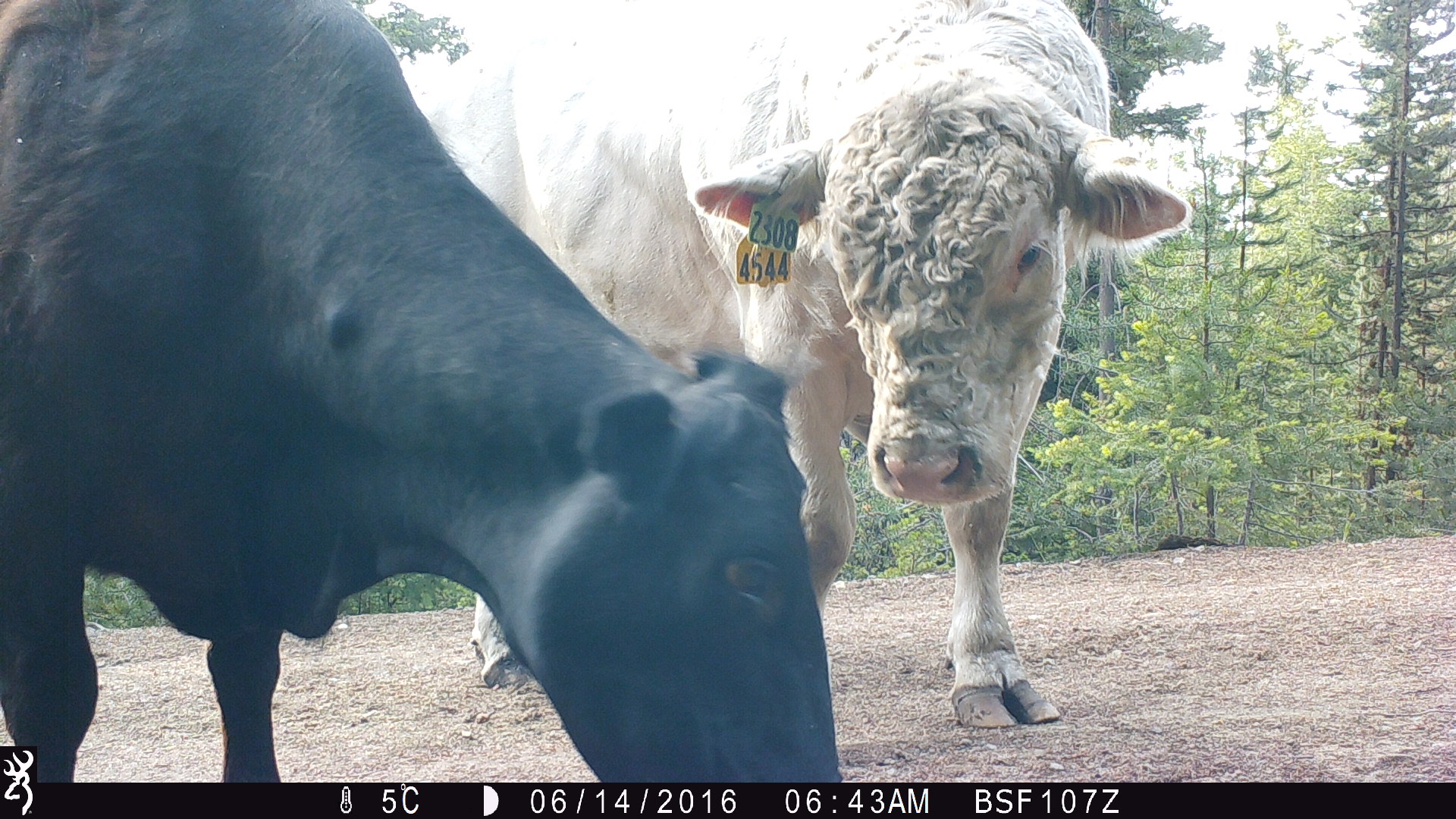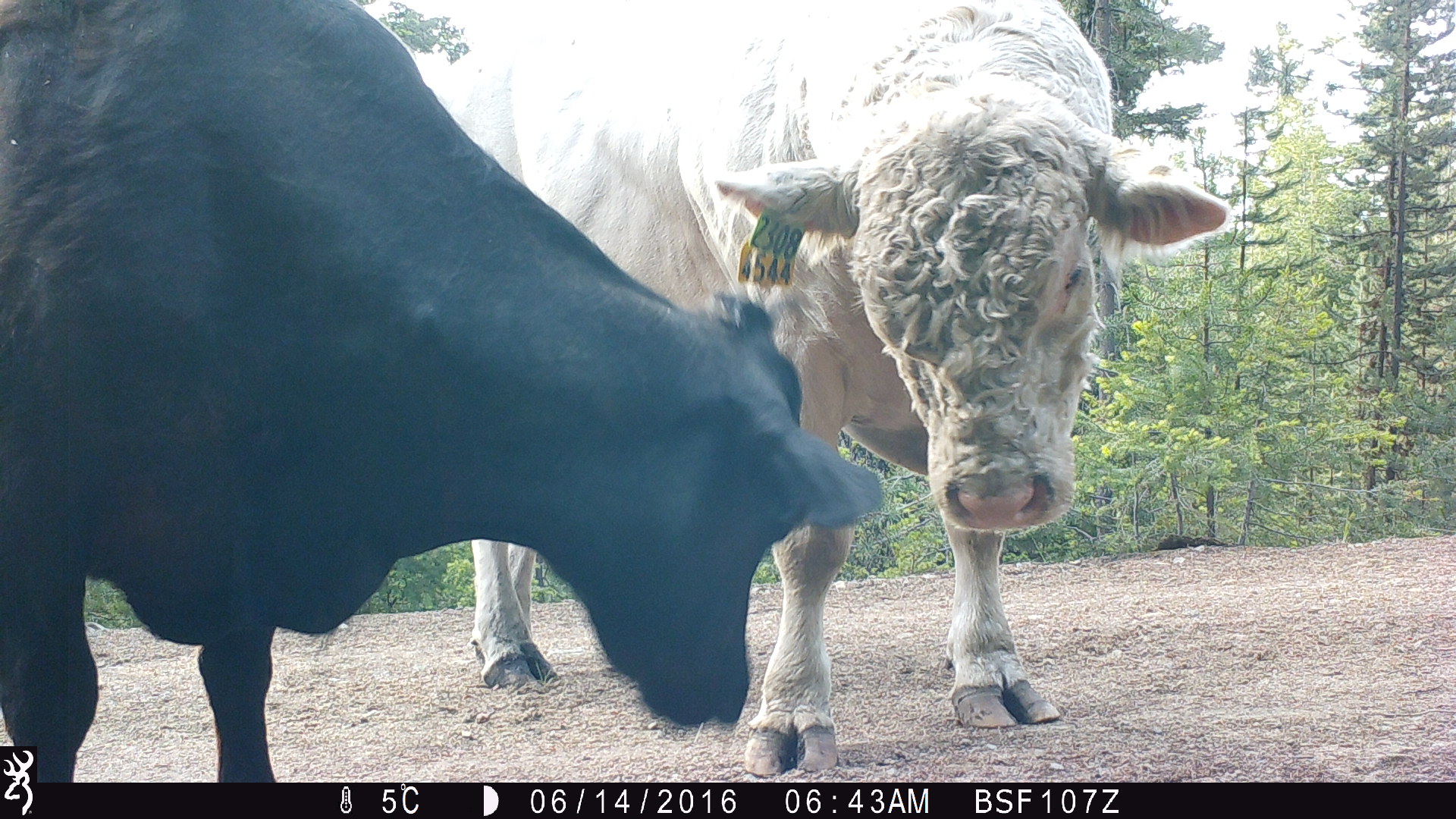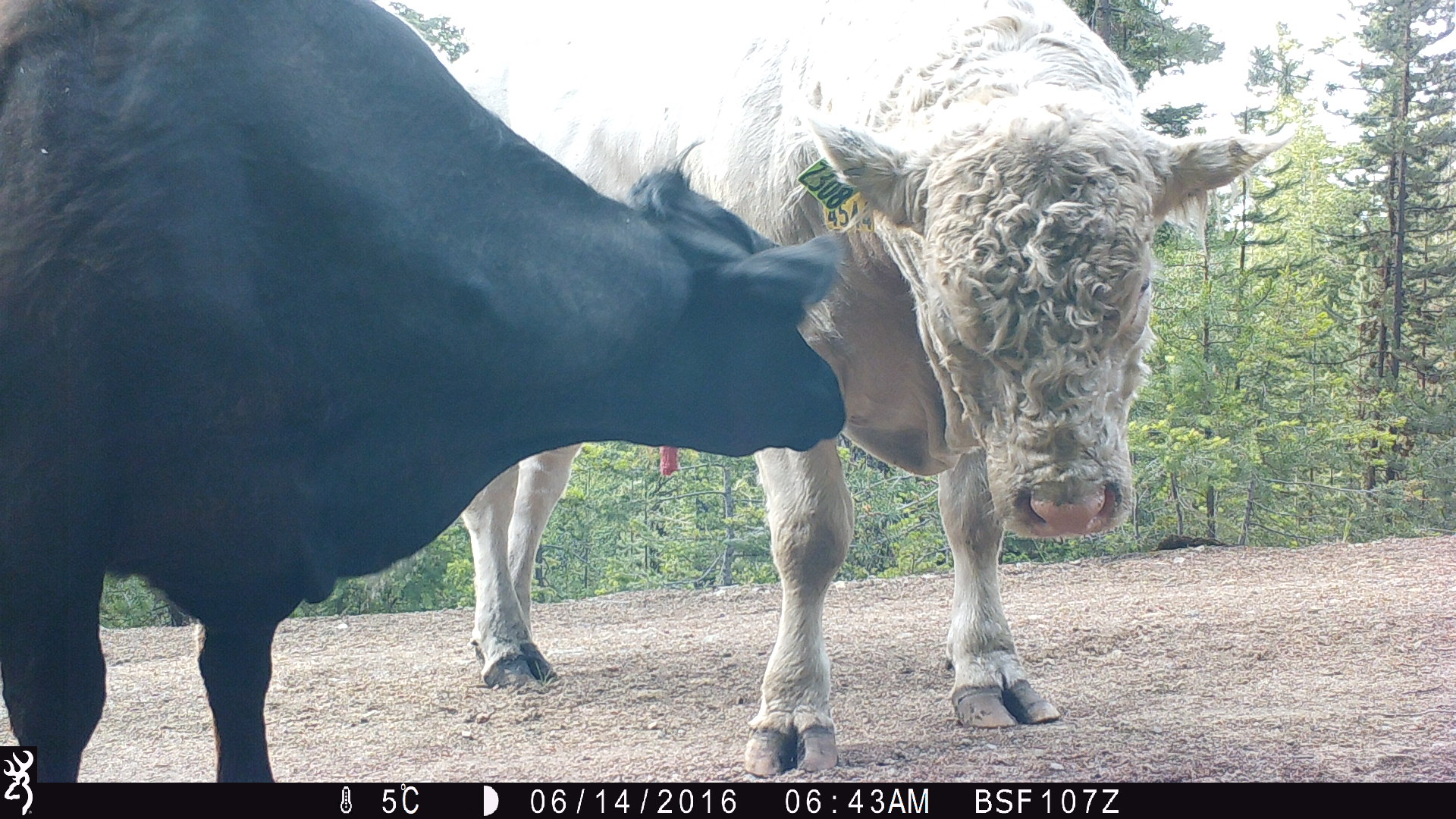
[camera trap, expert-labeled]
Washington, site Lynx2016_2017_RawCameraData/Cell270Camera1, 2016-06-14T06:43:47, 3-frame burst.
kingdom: Animalia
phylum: Chordata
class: Mammalia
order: Artiodactyla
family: Bovidae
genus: Bos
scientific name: Bos taurus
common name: domestic cattle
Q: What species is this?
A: Domestic cattle (Bos taurus).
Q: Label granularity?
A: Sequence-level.